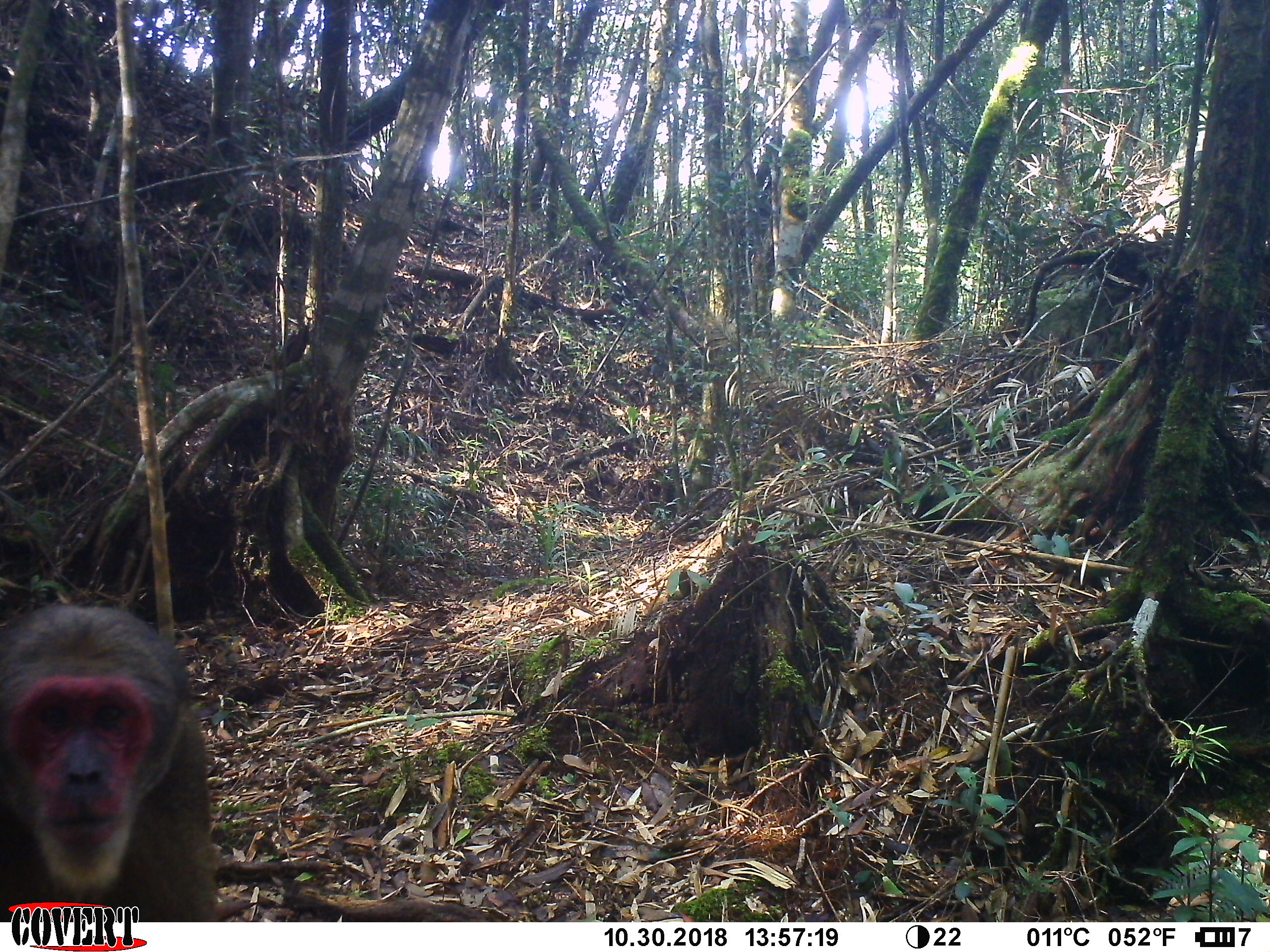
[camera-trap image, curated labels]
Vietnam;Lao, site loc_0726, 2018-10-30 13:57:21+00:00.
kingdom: Animalia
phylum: Chordata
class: Mammalia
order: Primates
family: Cercopithecidae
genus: Macaca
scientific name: Macaca arctoides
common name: stump-tailed macaque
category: stump tailed macaque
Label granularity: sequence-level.